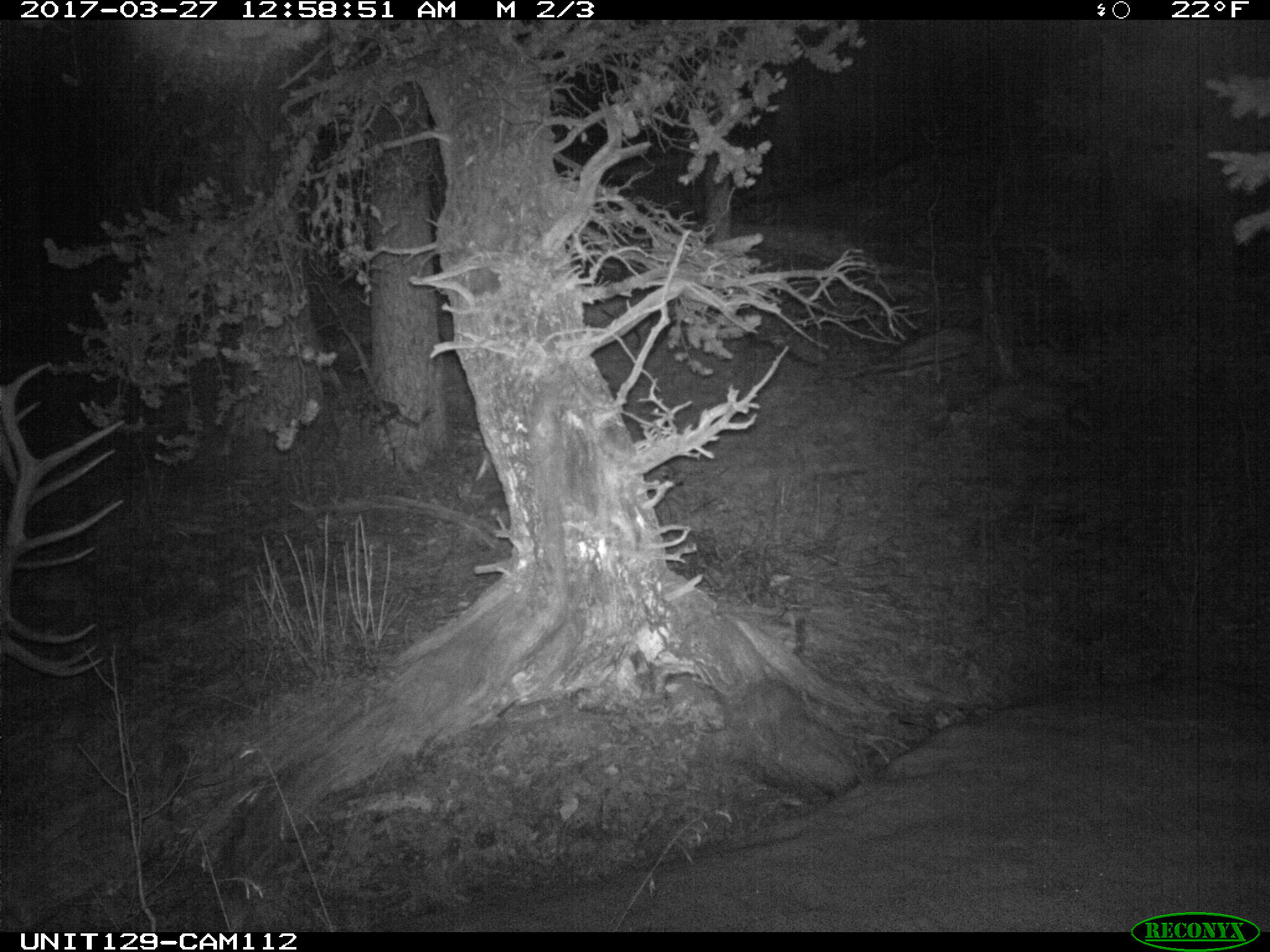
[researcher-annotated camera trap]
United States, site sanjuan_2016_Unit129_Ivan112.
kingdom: Animalia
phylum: Chordata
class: Mammalia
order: Artiodactyla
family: Cervidae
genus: Cervus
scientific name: Cervus elaphus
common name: red deer